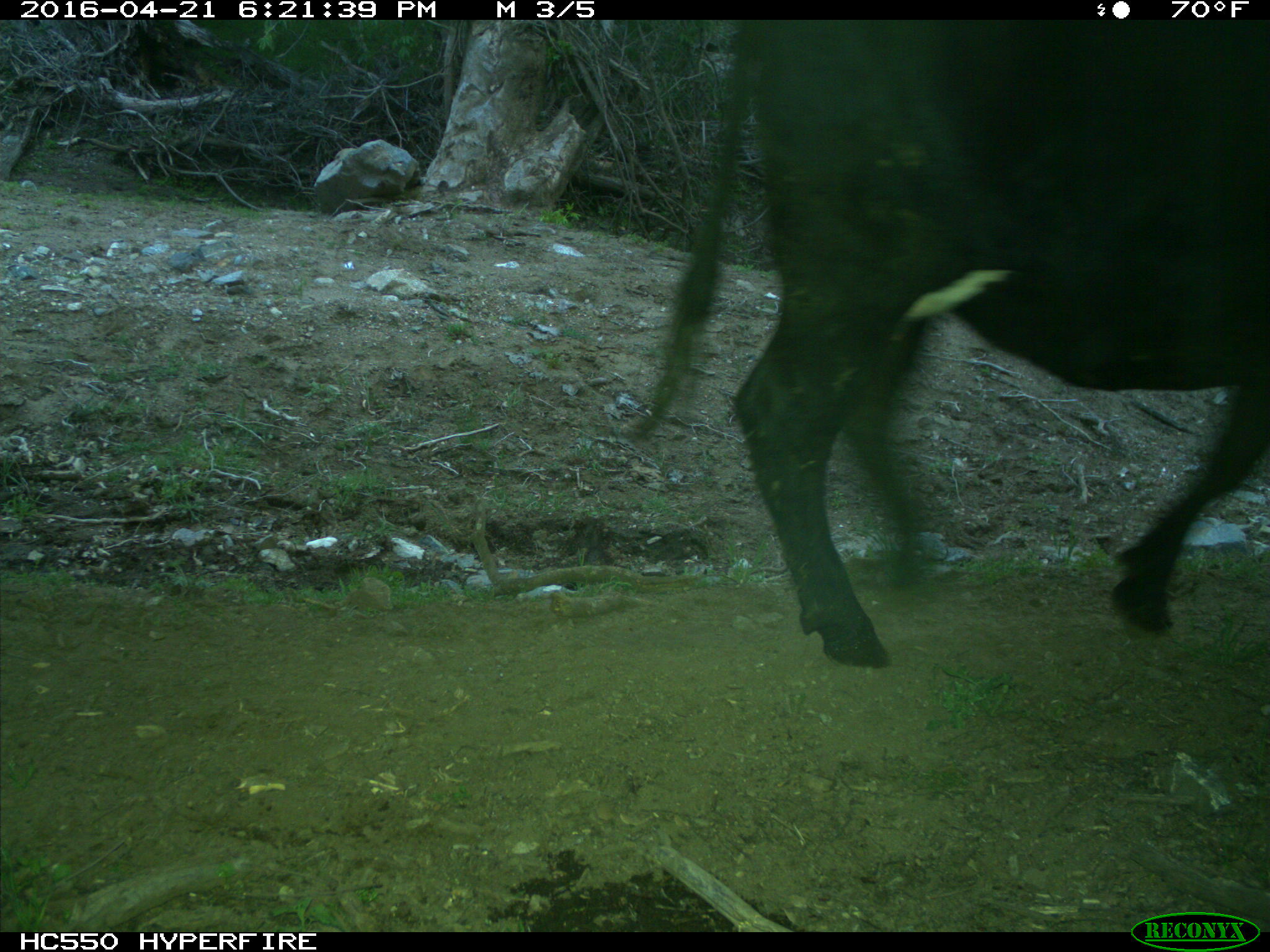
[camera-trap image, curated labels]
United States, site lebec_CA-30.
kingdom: Animalia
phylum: Chordata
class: Mammalia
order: Artiodactyla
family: Bovidae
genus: Bos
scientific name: Bos taurus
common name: domestic cow